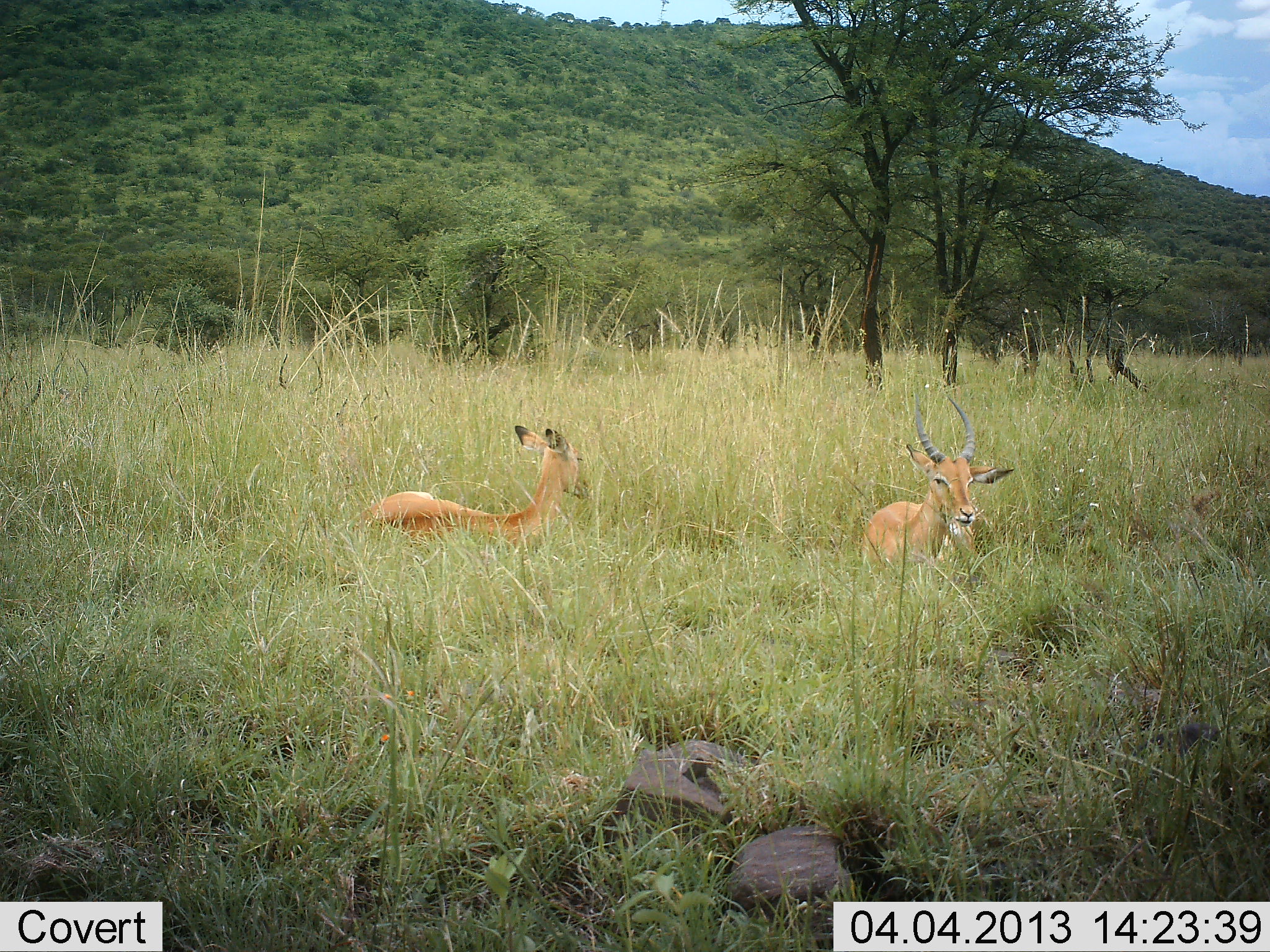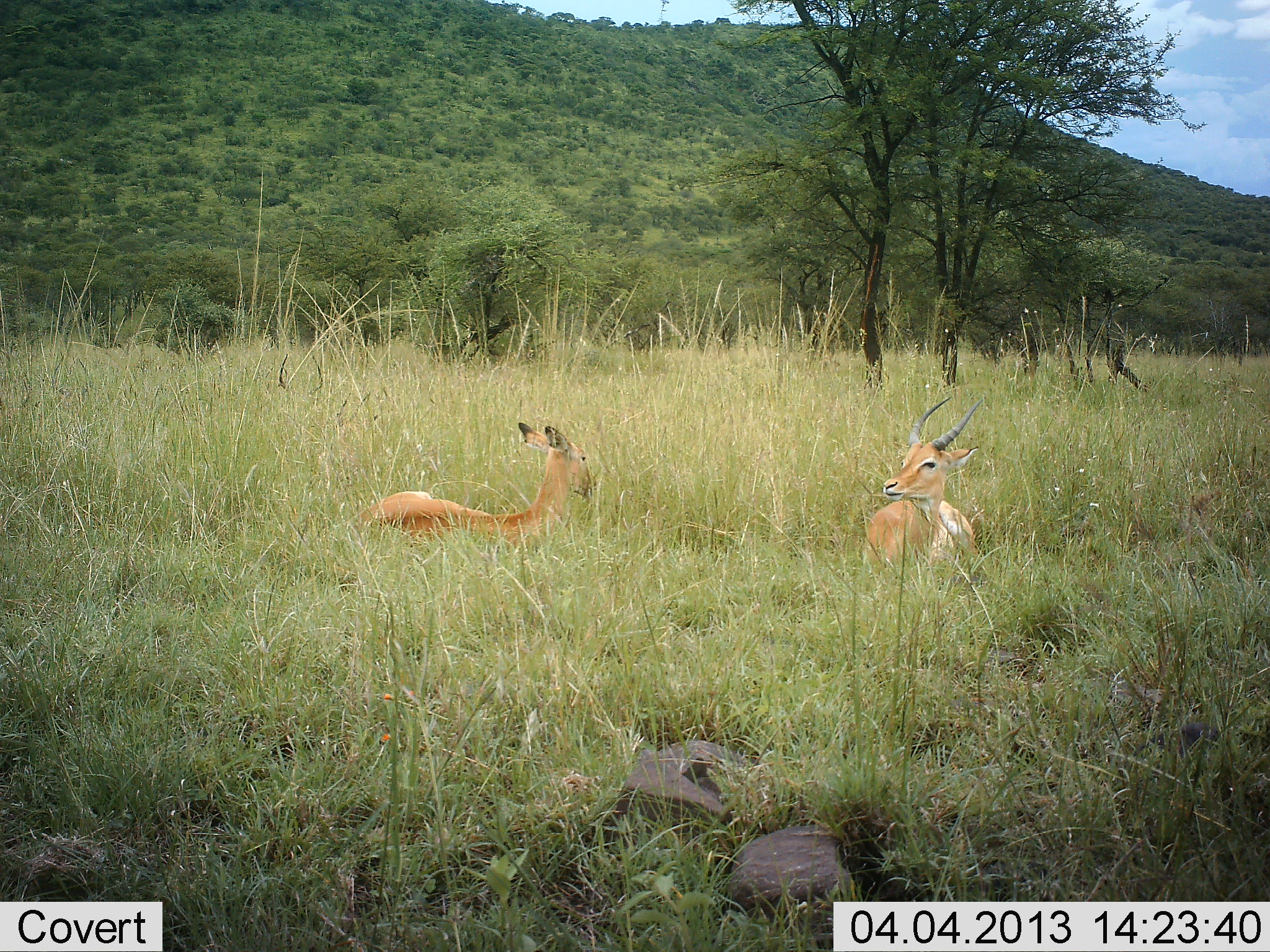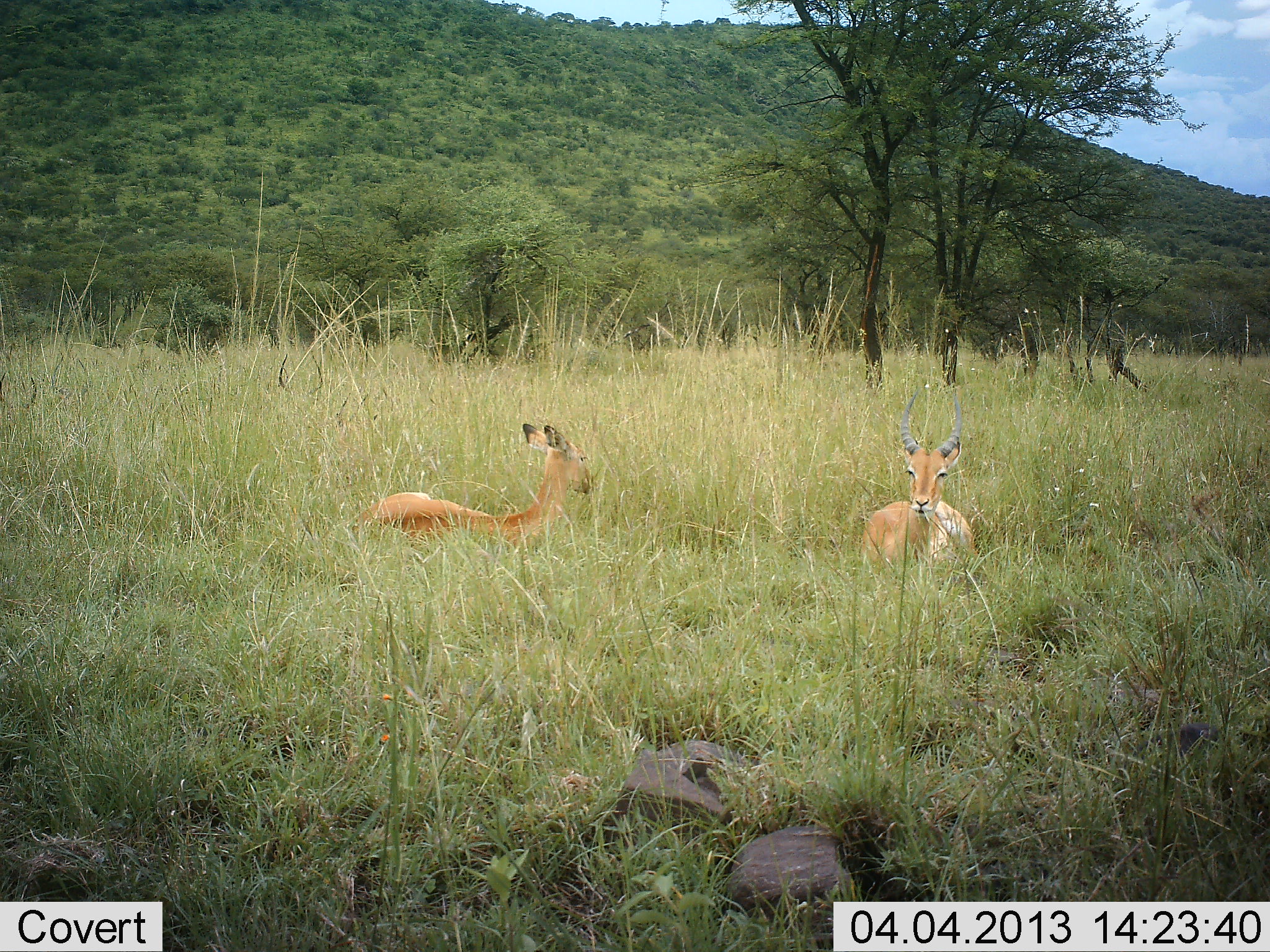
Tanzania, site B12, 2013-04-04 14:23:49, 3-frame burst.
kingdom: Animalia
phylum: Chordata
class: Mammalia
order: Artiodactyla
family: Bovidae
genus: Aepyceros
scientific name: Aepyceros melampus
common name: impala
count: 2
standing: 0%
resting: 100%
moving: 0%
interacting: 0%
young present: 0%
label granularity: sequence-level